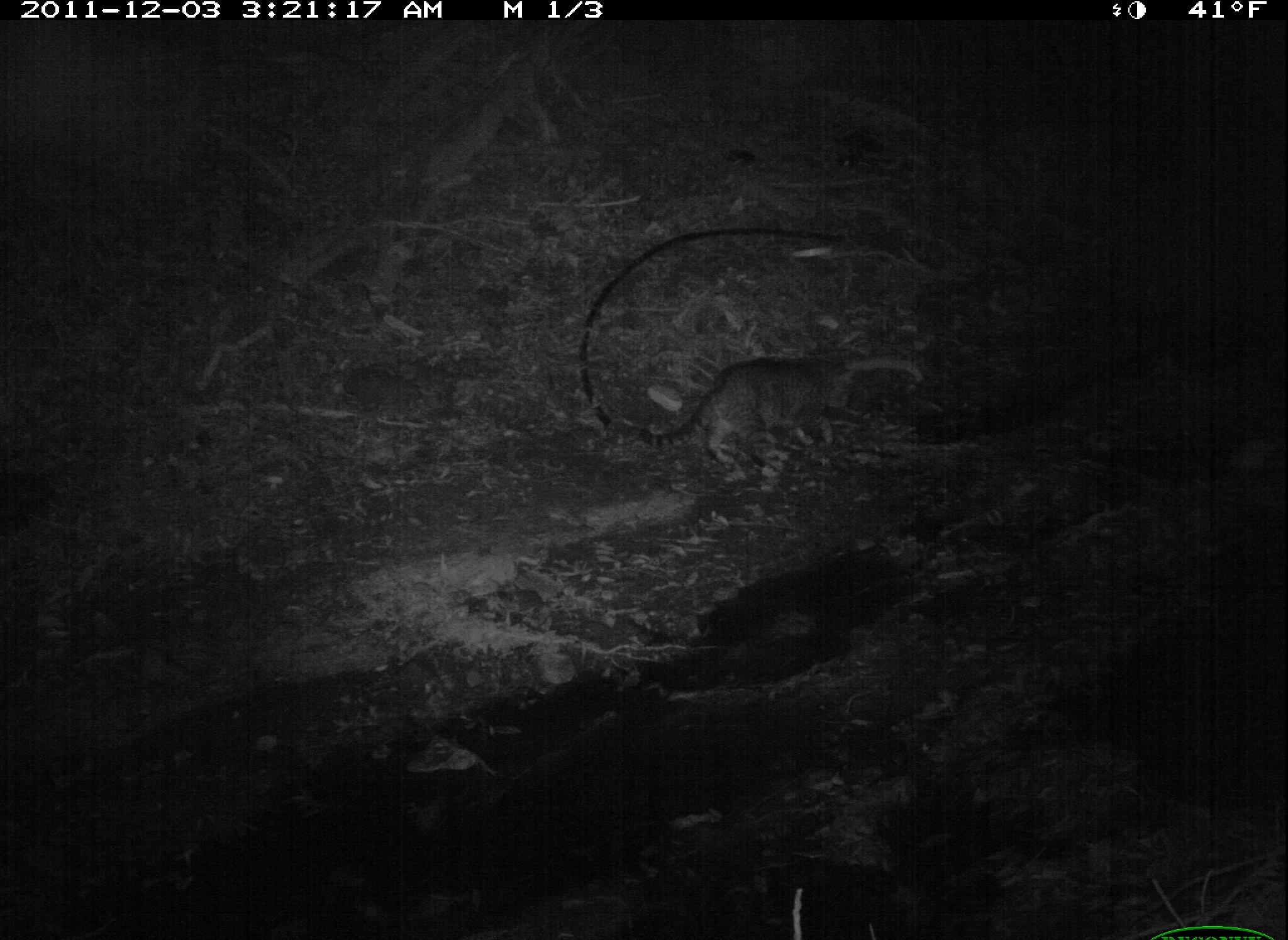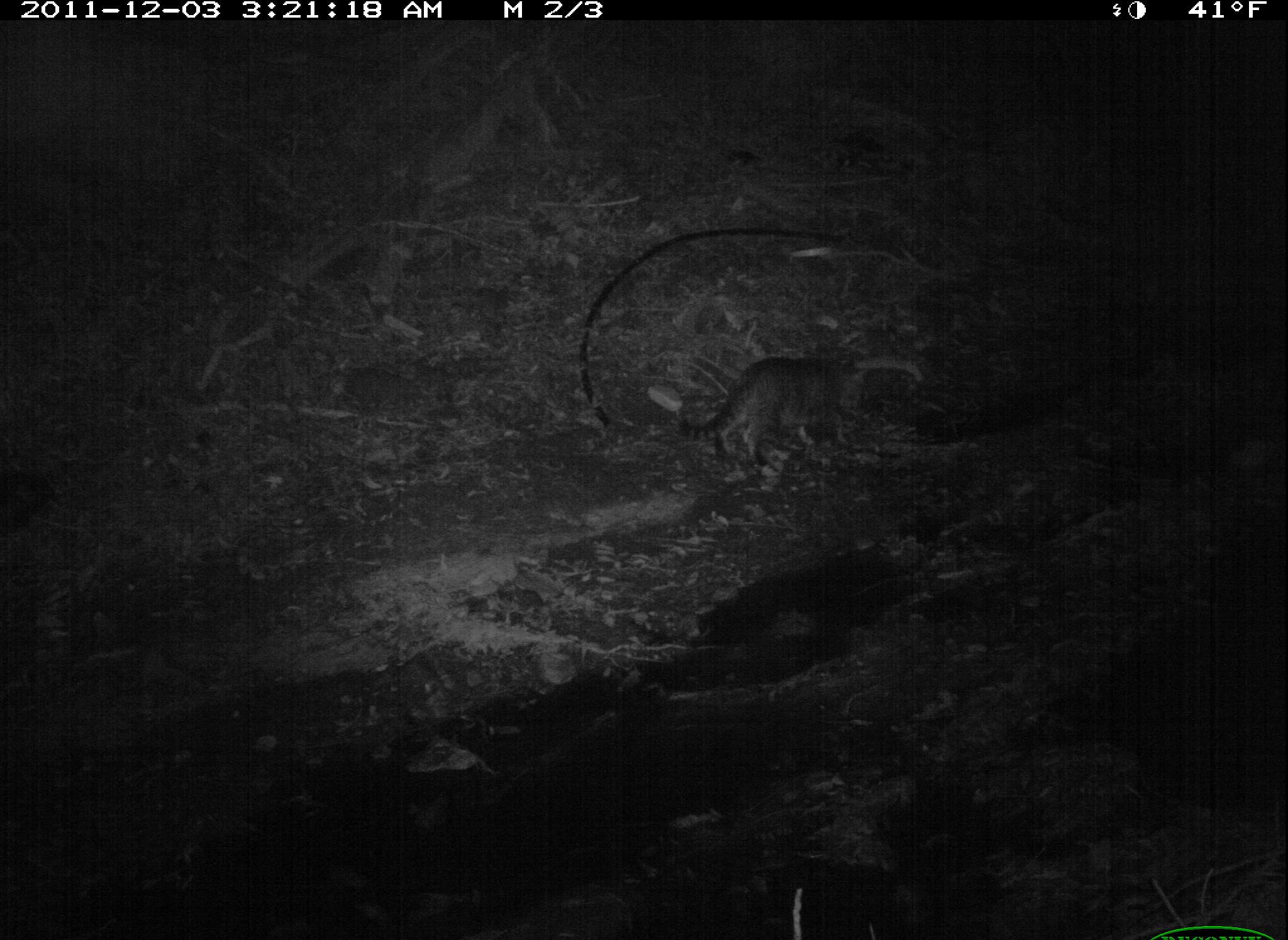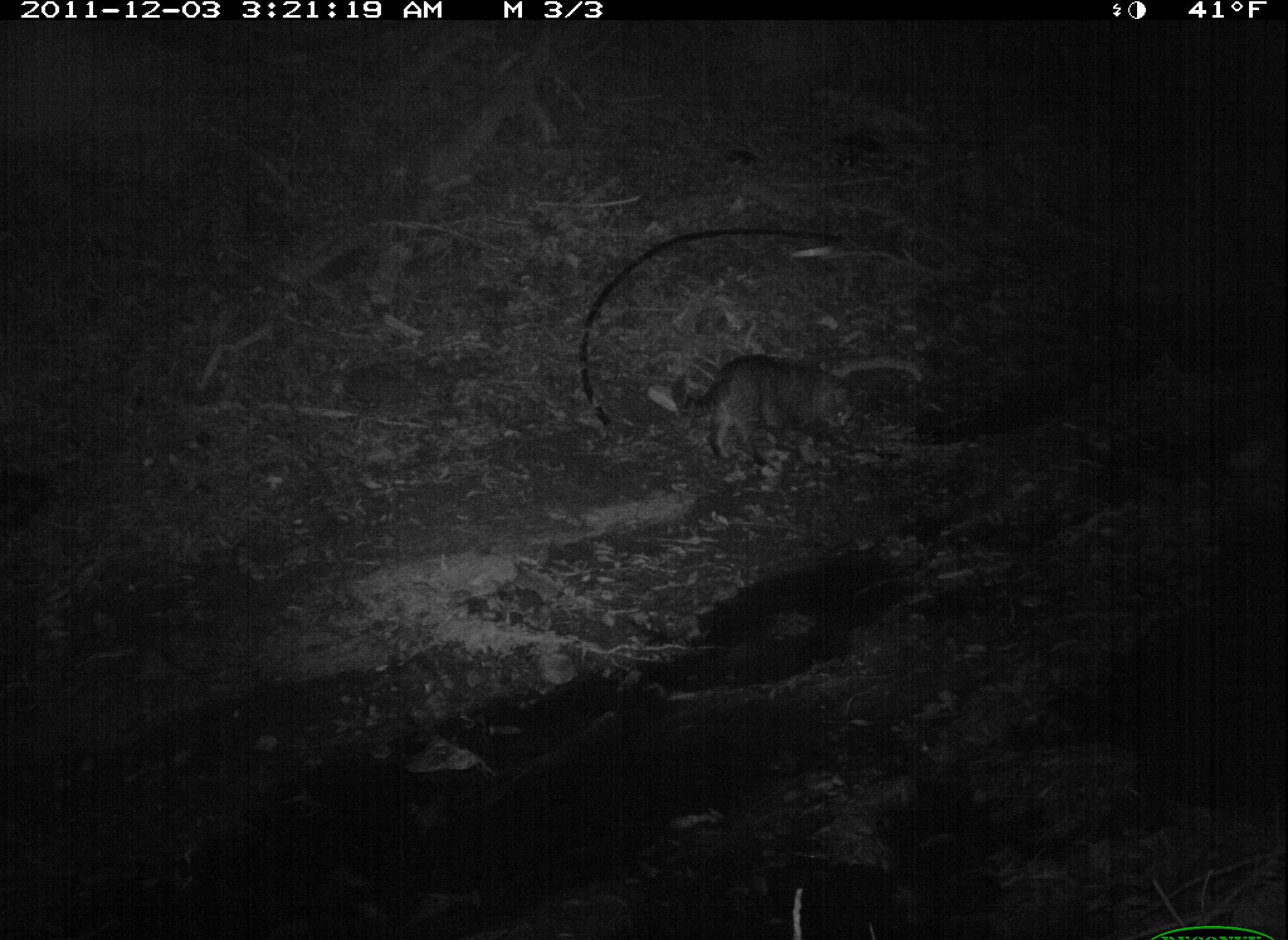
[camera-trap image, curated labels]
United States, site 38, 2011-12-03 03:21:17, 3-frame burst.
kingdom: Animalia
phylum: Chordata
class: Mammalia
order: Carnivora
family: Felidae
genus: Felis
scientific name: Felis catus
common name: cat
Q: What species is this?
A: Cat (Felis catus).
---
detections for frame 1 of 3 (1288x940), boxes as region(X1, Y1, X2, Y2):
cat: region(630, 353, 859, 466)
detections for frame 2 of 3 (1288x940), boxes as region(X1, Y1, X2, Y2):
cat: region(671, 333, 863, 475)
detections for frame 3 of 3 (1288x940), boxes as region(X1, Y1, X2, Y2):
cat: region(668, 348, 871, 472)